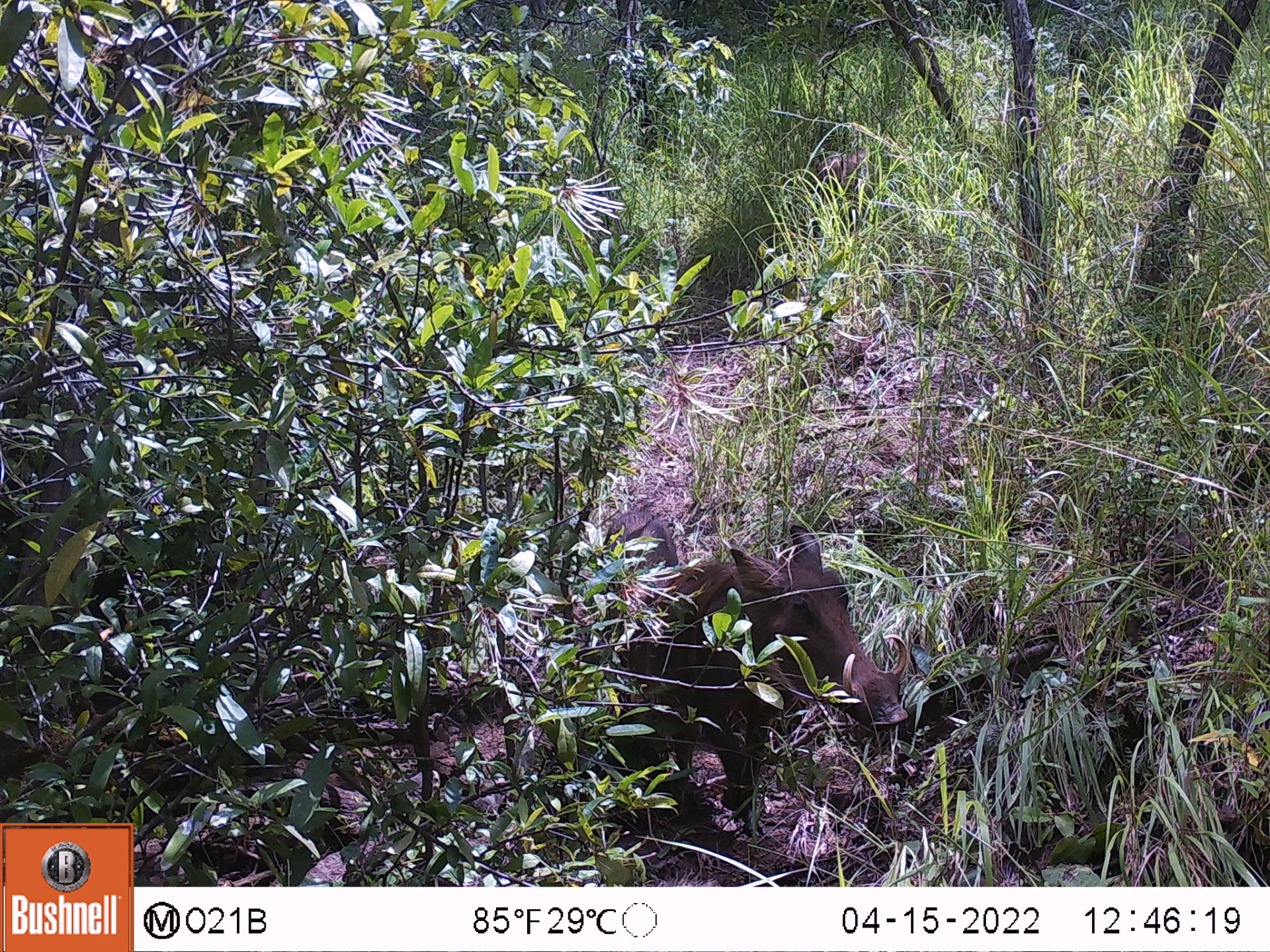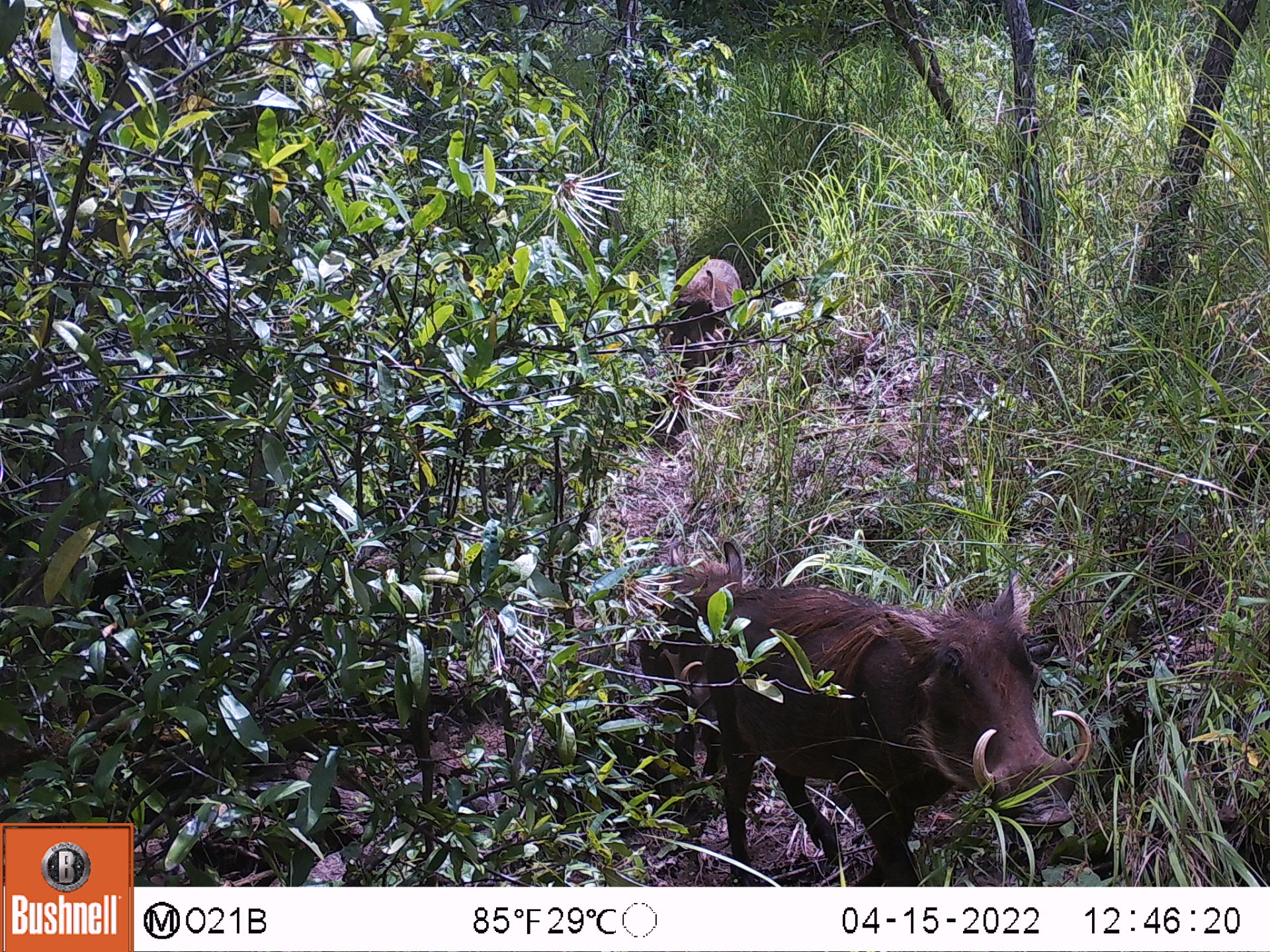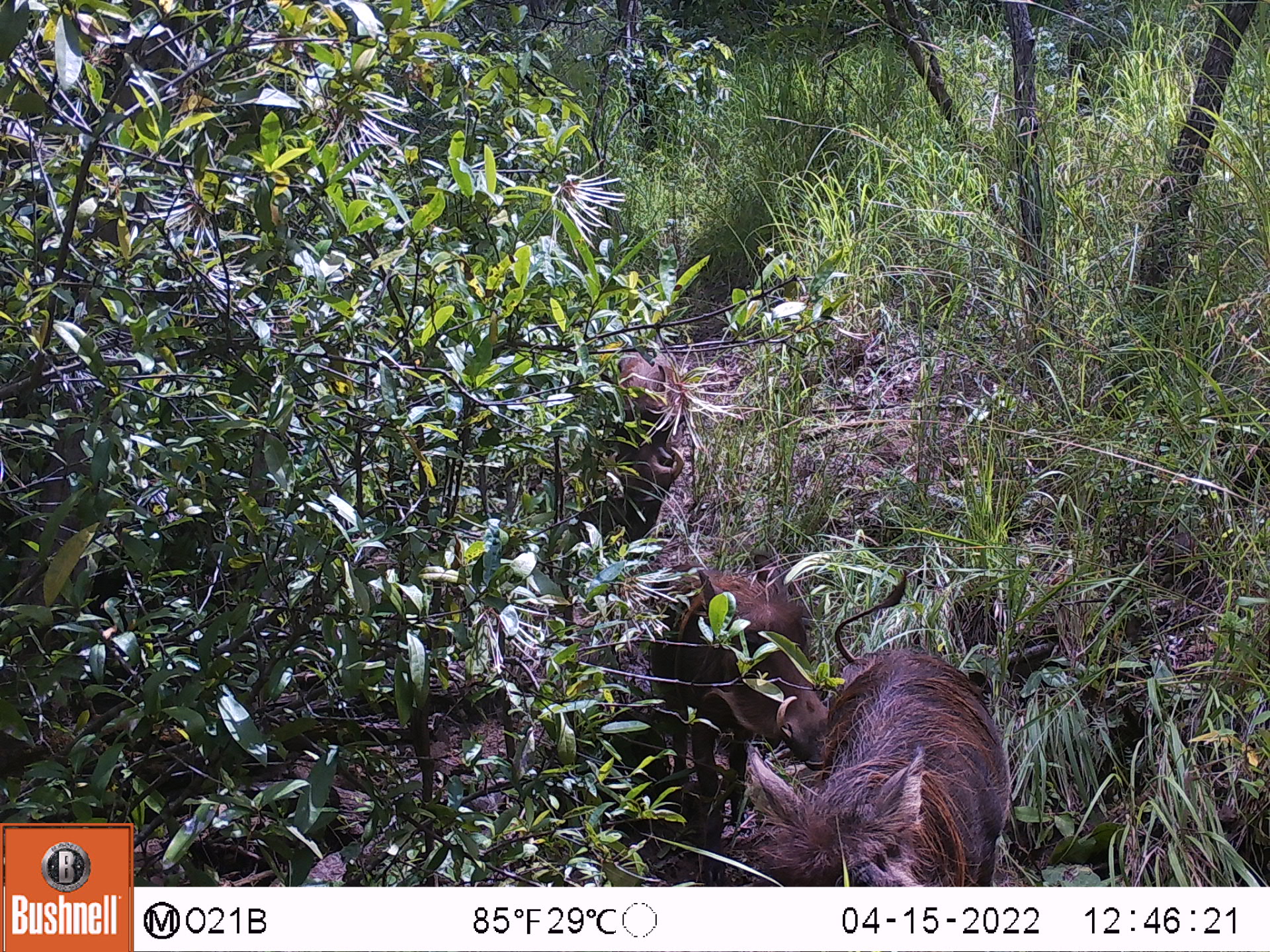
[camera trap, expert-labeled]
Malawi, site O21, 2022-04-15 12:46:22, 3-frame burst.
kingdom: Animalia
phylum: Chordata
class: Mammalia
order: Artiodactyla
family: Suidae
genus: Phacochoerus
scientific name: Phacochoerus africanus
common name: common warthog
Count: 2.